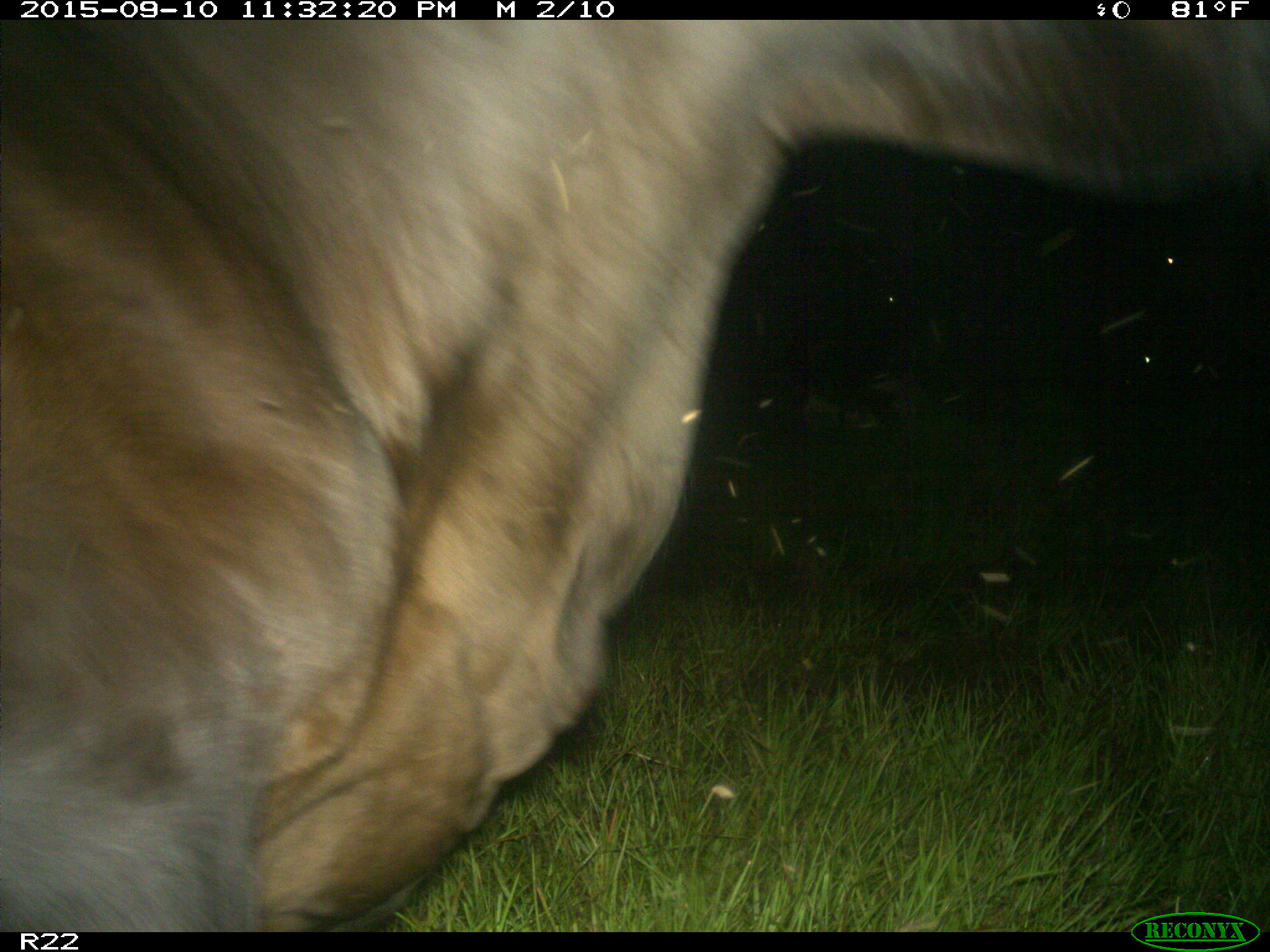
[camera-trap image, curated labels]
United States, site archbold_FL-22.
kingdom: Animalia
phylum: Chordata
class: Mammalia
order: Artiodactyla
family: Bovidae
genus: Bos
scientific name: Bos taurus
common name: domestic cow